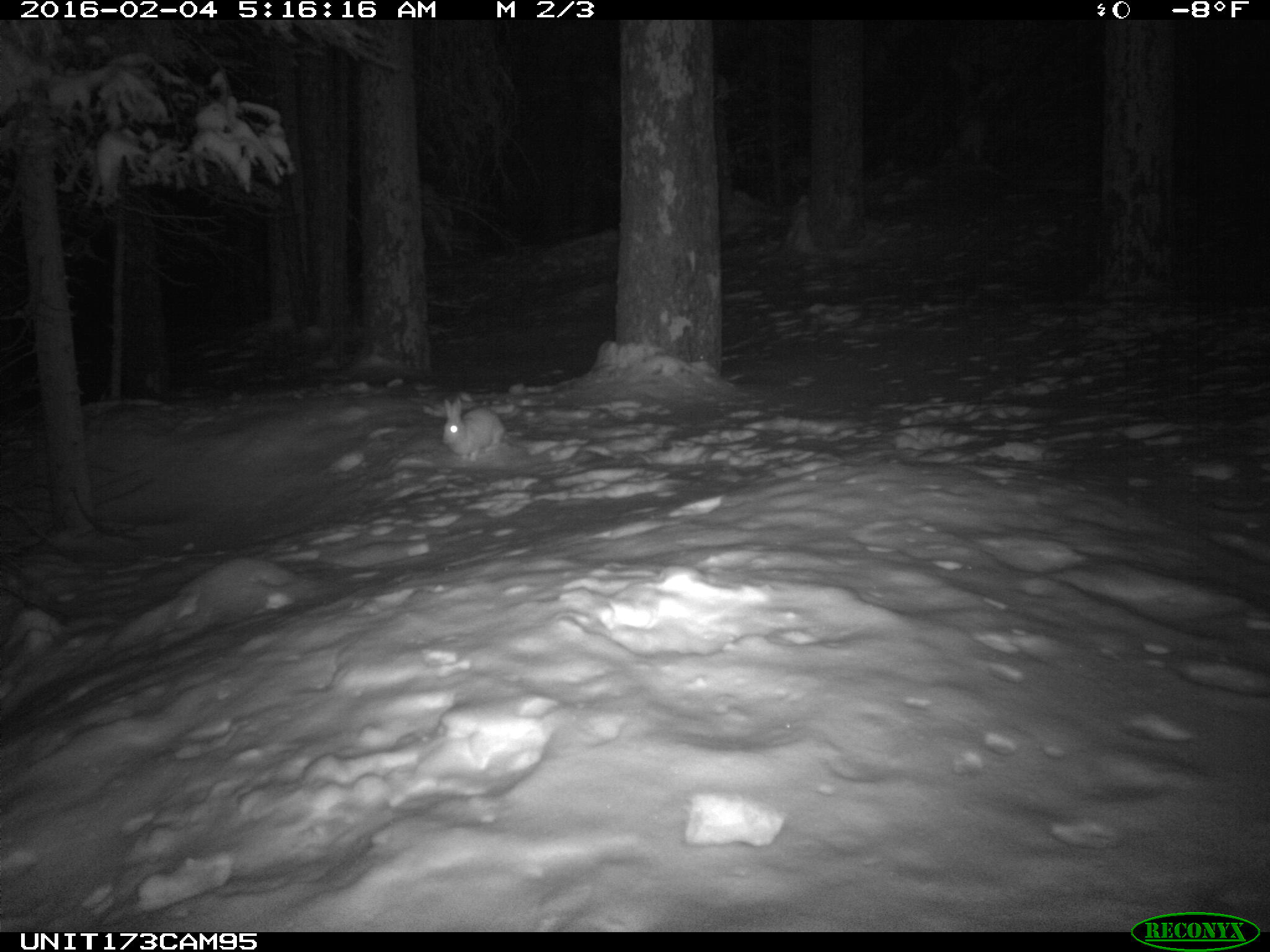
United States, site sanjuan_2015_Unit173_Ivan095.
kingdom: Animalia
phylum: Chordata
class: Mammalia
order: Lagomorpha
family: Leporidae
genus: Lepus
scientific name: Lepus americanus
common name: snowshoe hare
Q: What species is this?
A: Lepus americanus (snowshoe hare).